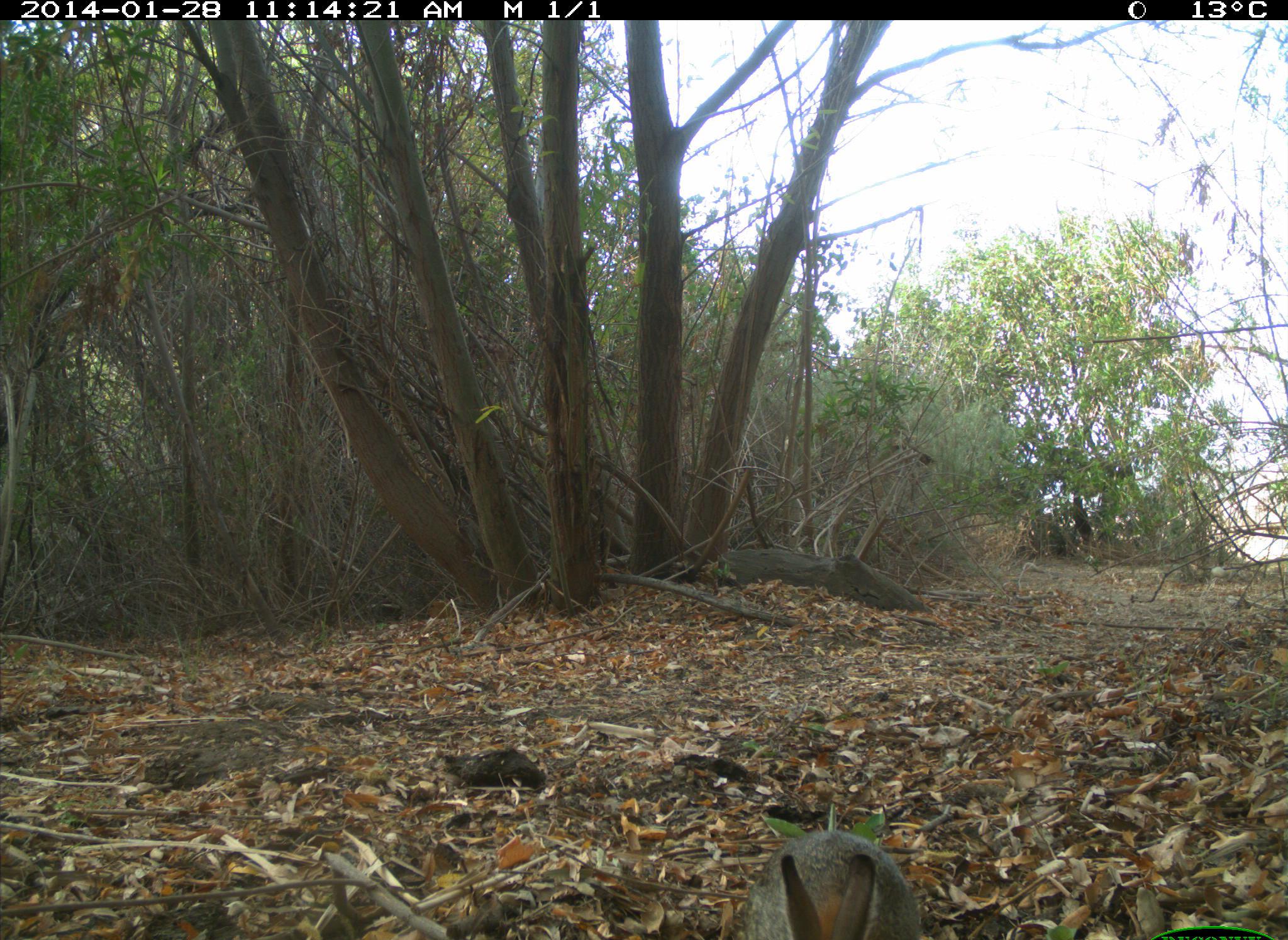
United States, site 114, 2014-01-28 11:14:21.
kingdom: Animalia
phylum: Chordata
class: Mammalia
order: Lagomorpha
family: Leporidae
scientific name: Leporidae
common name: rabbits and hares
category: rabbit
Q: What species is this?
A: Rabbit (rabbits and hares) (Leporidae).